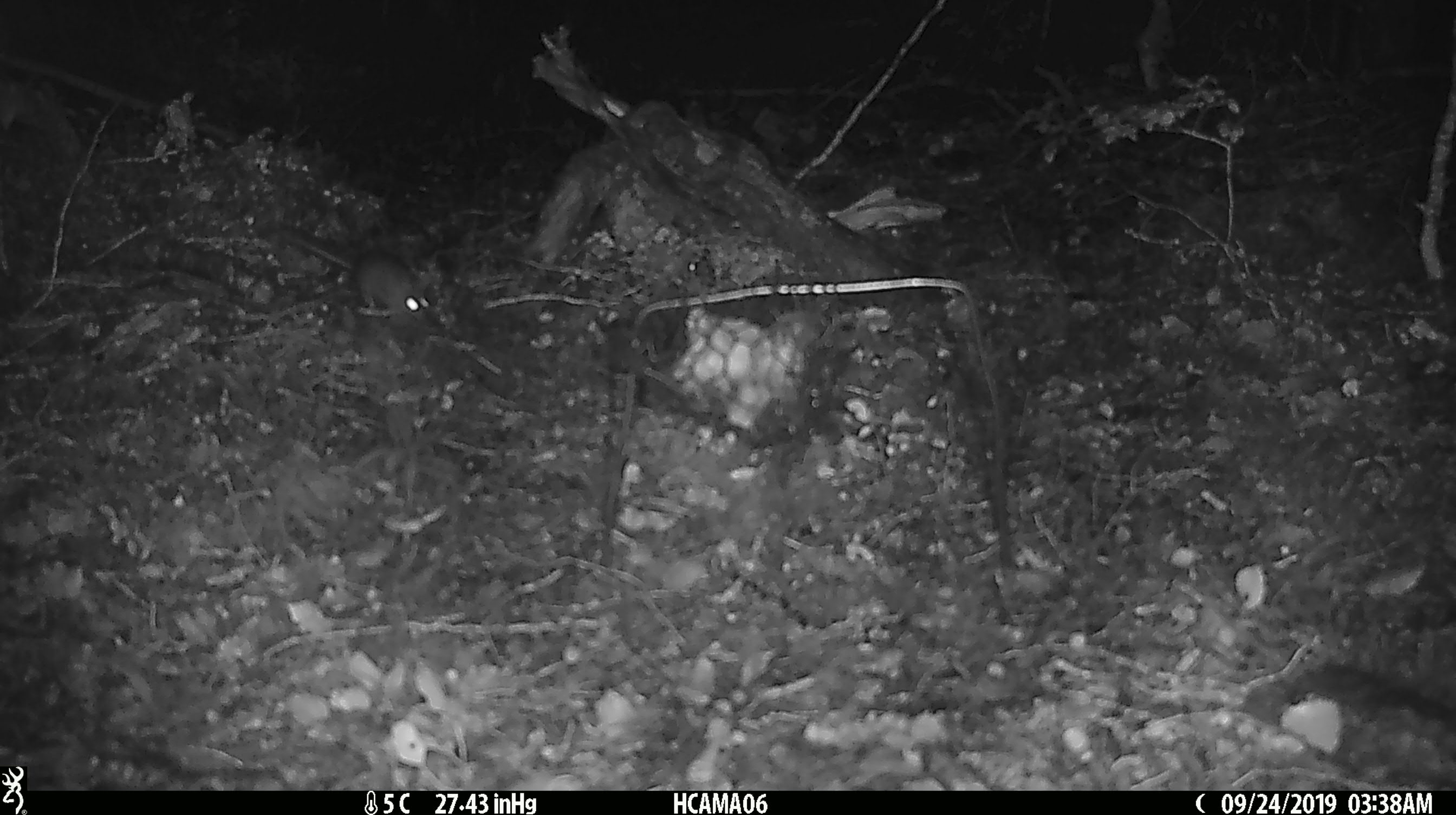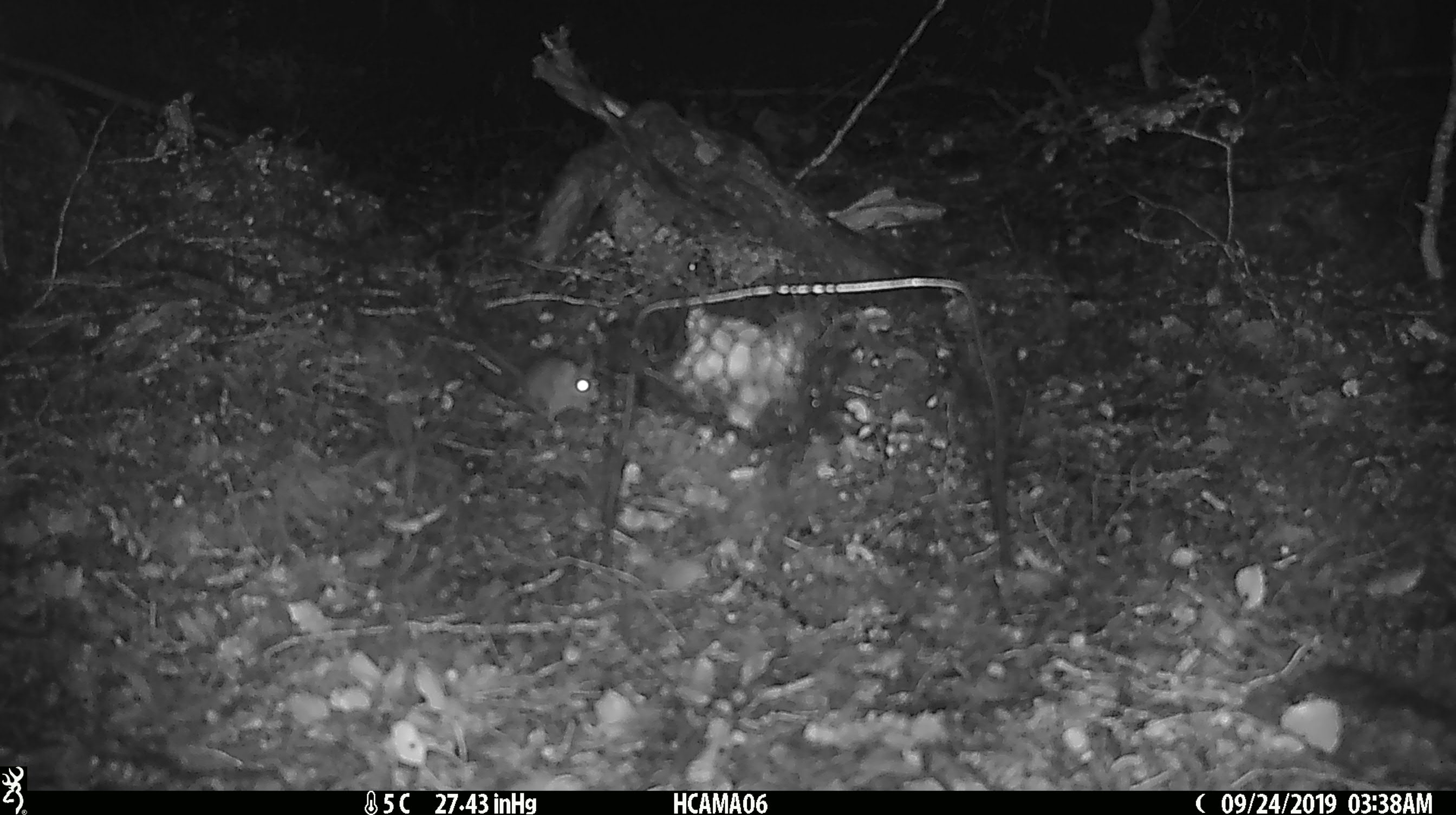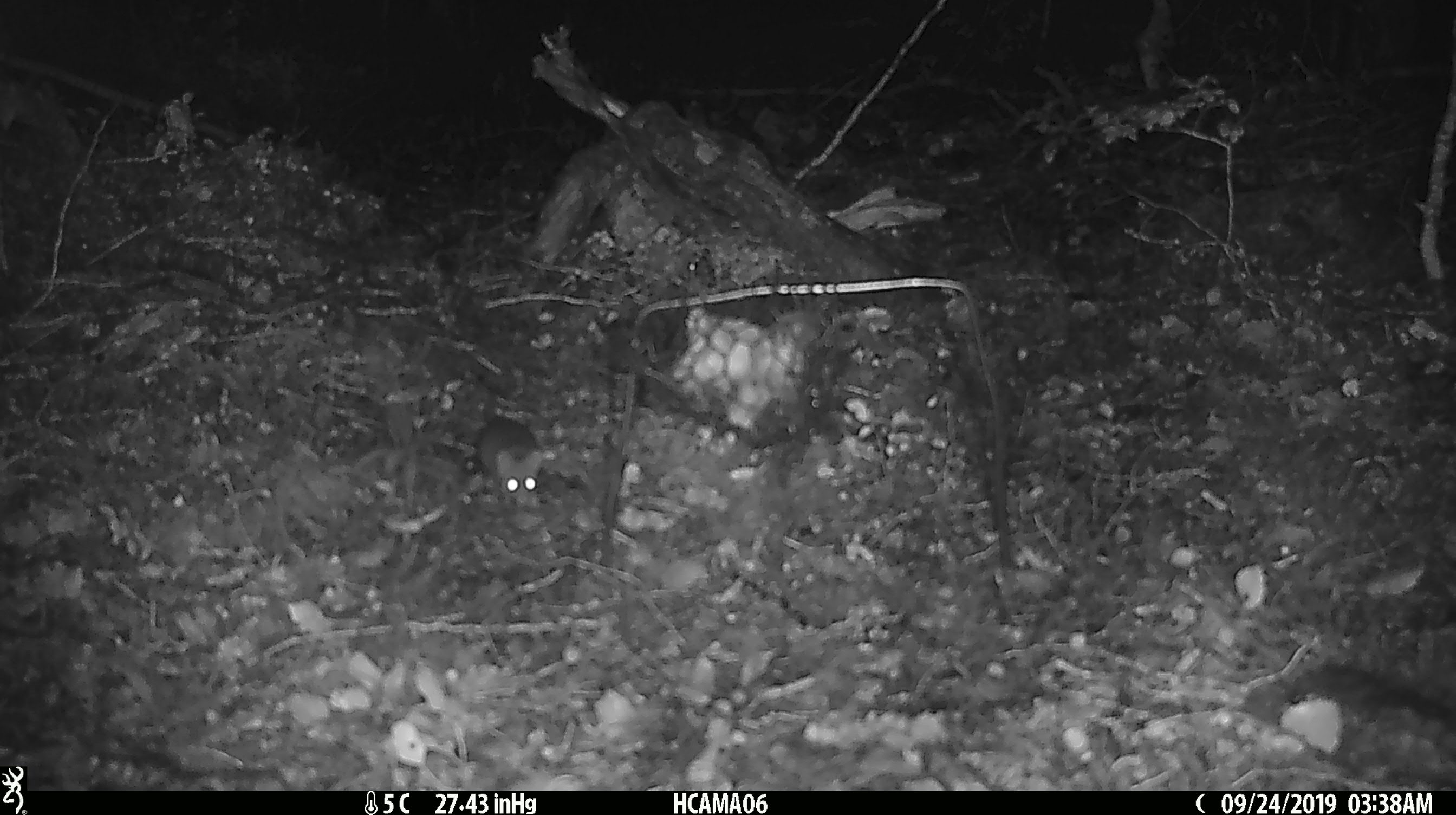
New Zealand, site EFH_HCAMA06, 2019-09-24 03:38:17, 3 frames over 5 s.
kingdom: Animalia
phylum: Chordata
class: Mammalia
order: Rodentia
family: Muridae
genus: Mus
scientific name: Mus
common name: mouse